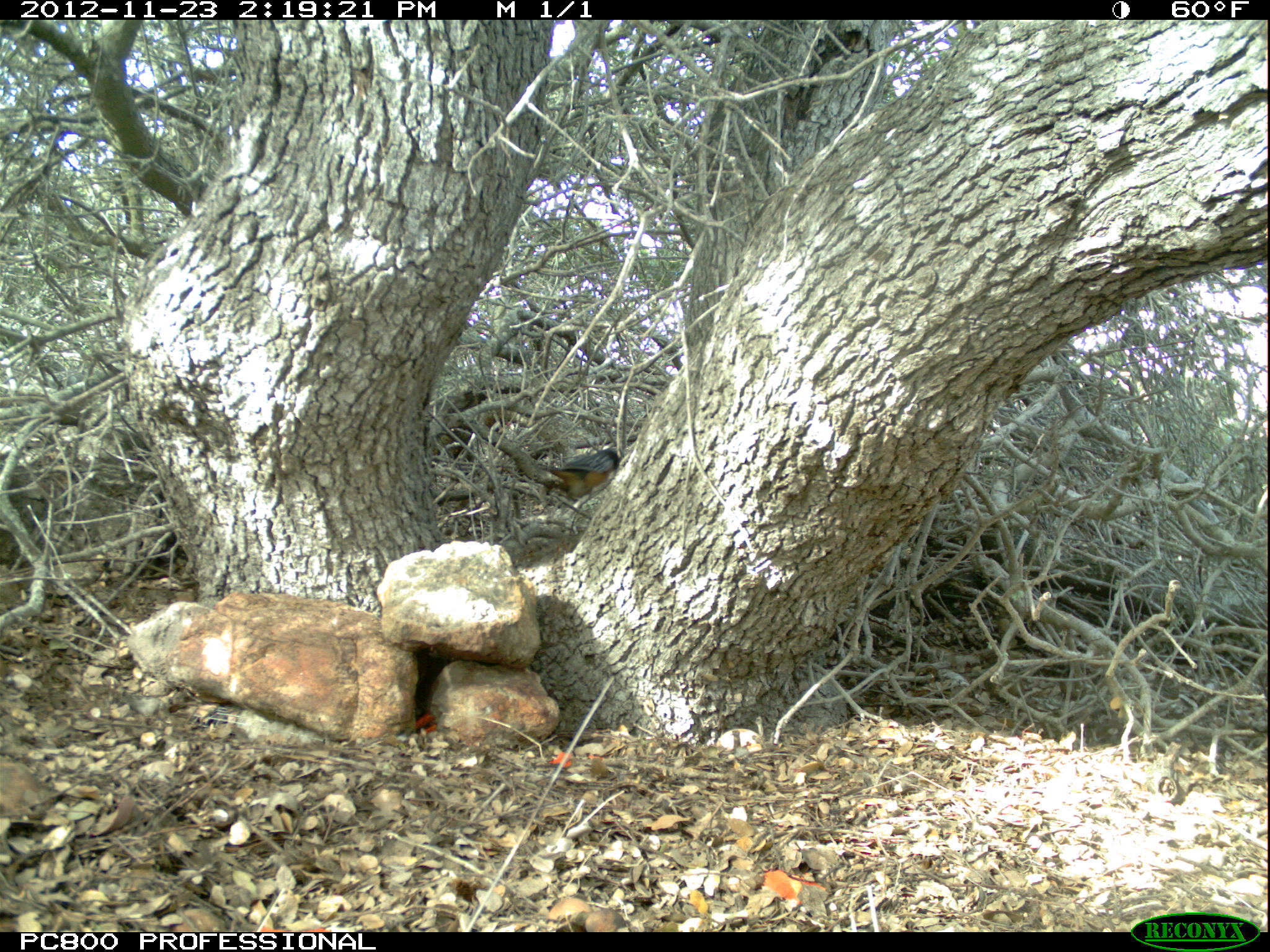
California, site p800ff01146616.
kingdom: Animalia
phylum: Chordata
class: Aves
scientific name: Aves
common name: bird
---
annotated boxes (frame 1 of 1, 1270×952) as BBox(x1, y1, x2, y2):
bird: BBox(535, 448, 621, 501)